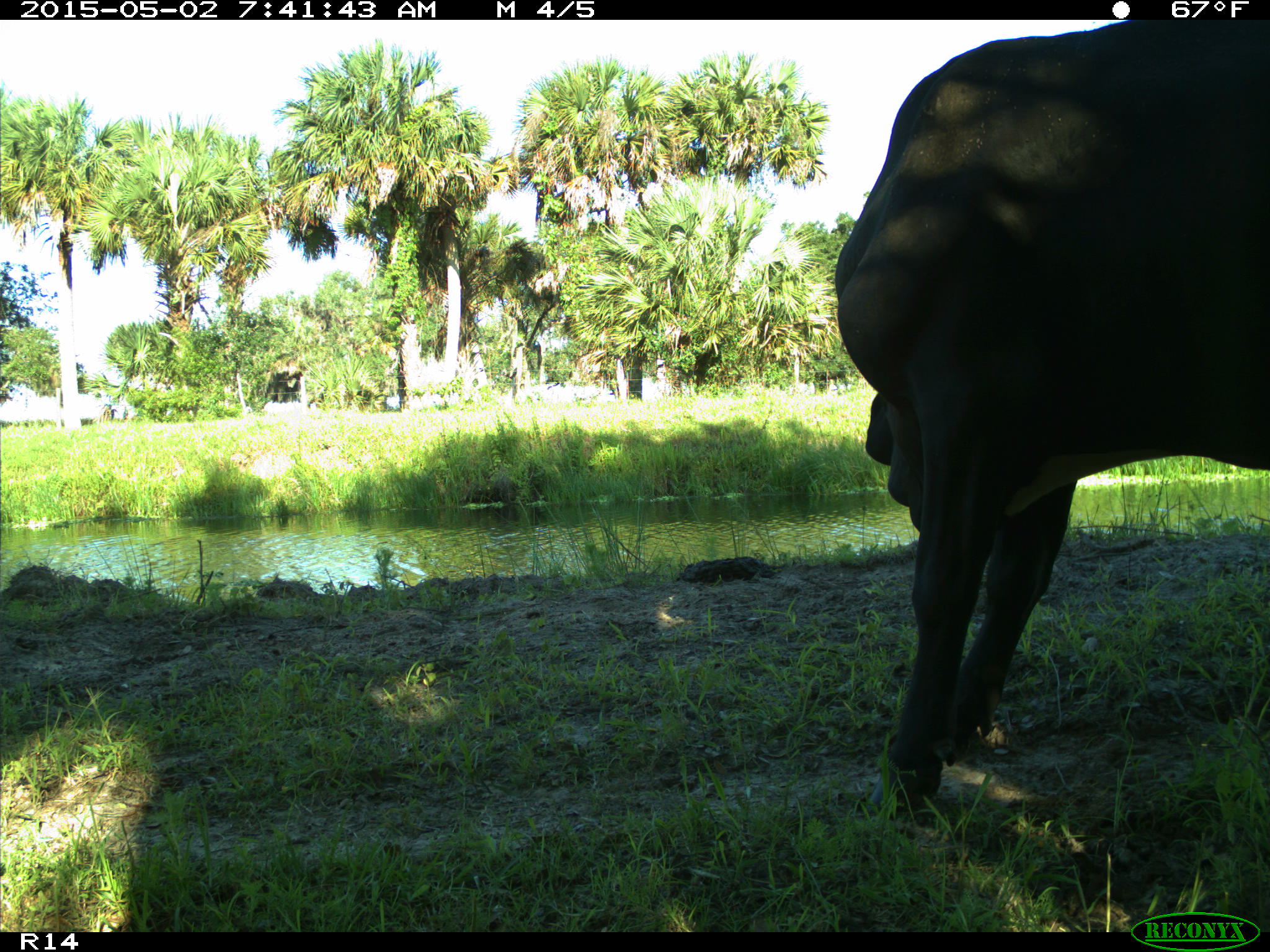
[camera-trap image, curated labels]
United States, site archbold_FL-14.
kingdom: Animalia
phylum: Chordata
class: Mammalia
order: Artiodactyla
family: Bovidae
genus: Bos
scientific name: Bos taurus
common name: domestic cow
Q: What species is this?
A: Bos taurus (domestic cow).